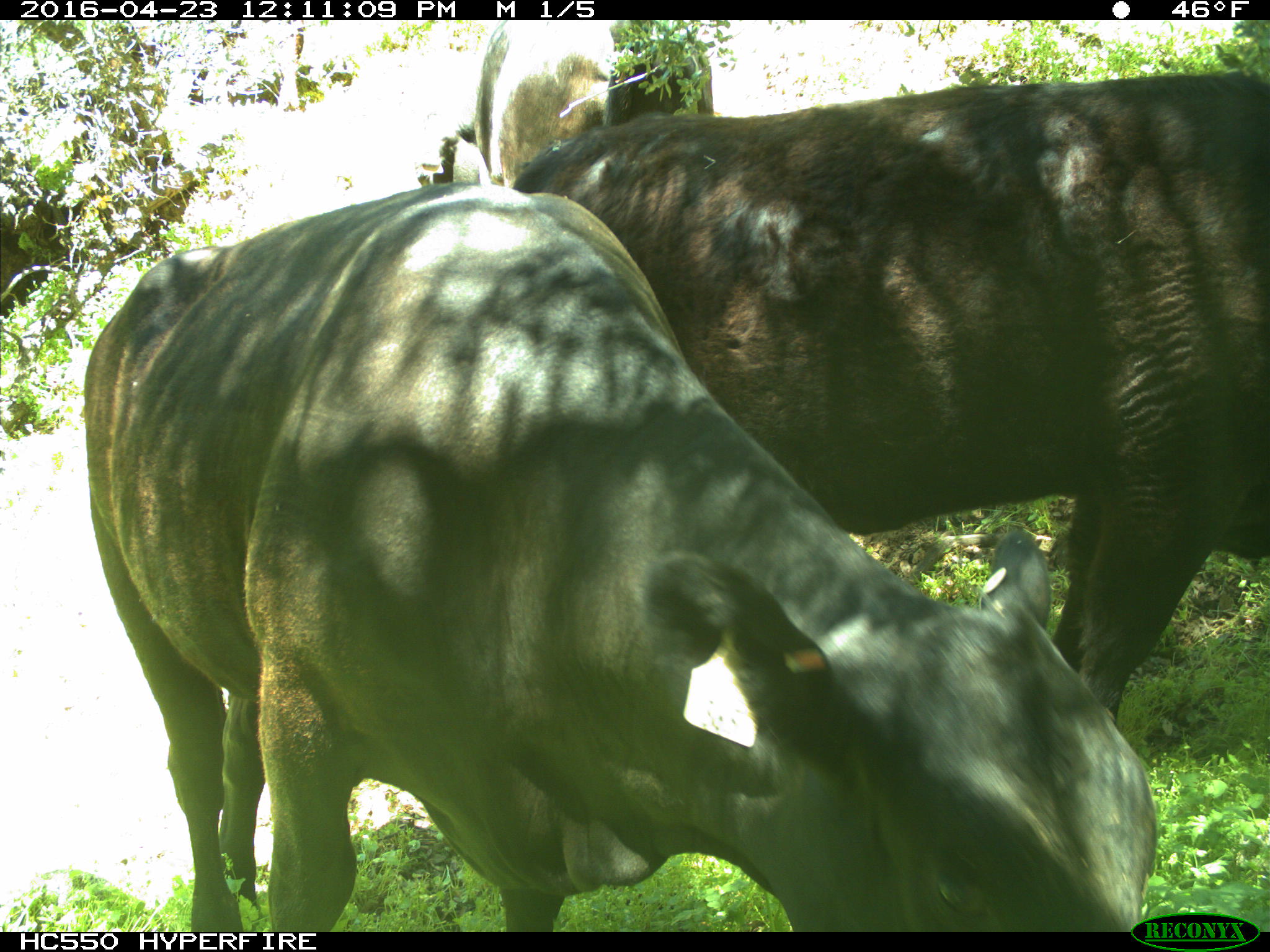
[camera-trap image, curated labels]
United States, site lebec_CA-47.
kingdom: Animalia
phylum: Chordata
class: Mammalia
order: Artiodactyla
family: Bovidae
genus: Bos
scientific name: Bos taurus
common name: domestic cow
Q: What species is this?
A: Bos taurus (domestic cow).